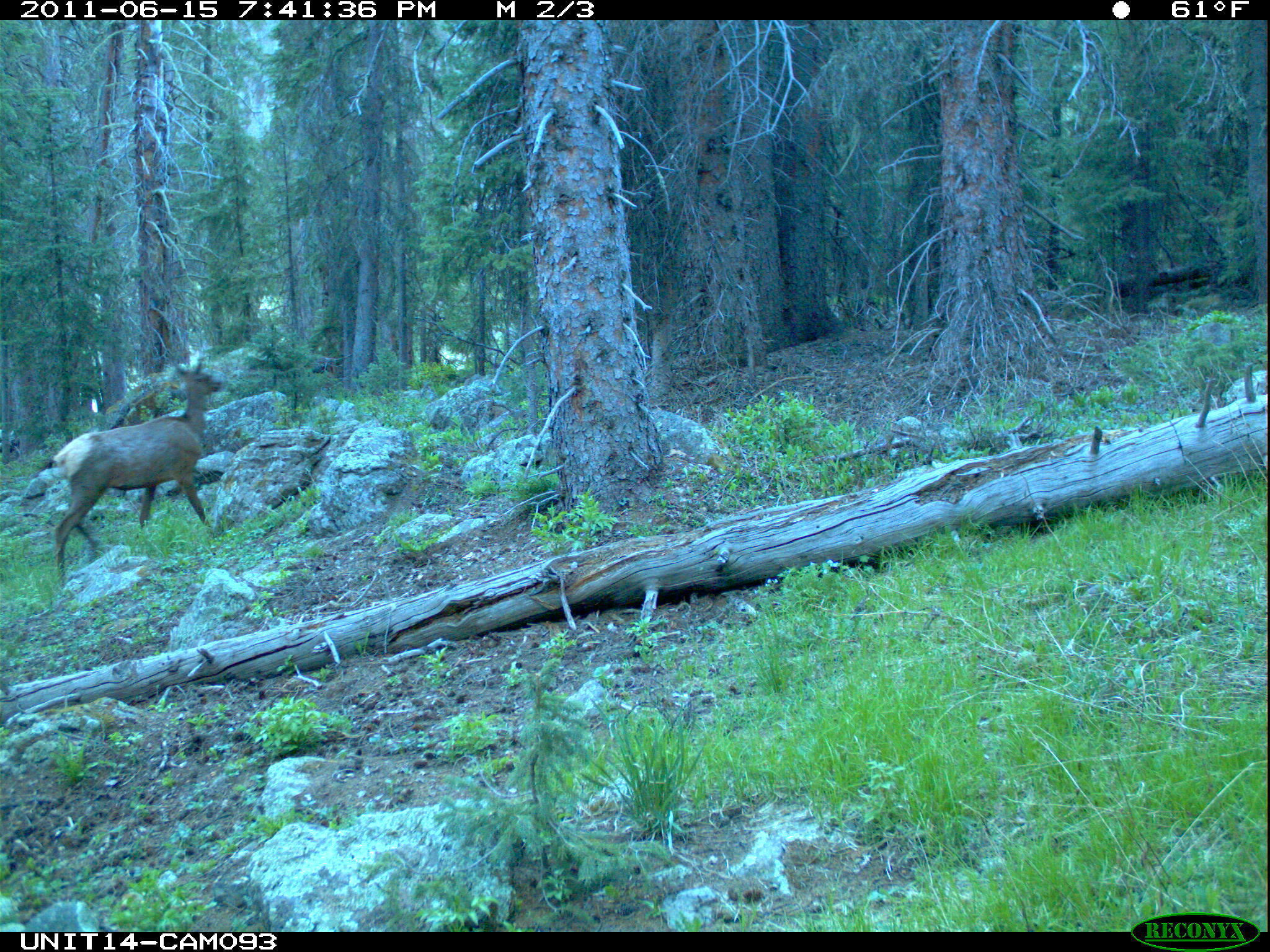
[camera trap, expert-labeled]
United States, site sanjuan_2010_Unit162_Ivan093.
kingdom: Animalia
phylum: Chordata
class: Mammalia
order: Artiodactyla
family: Cervidae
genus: Cervus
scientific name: Cervus elaphus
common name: red deer